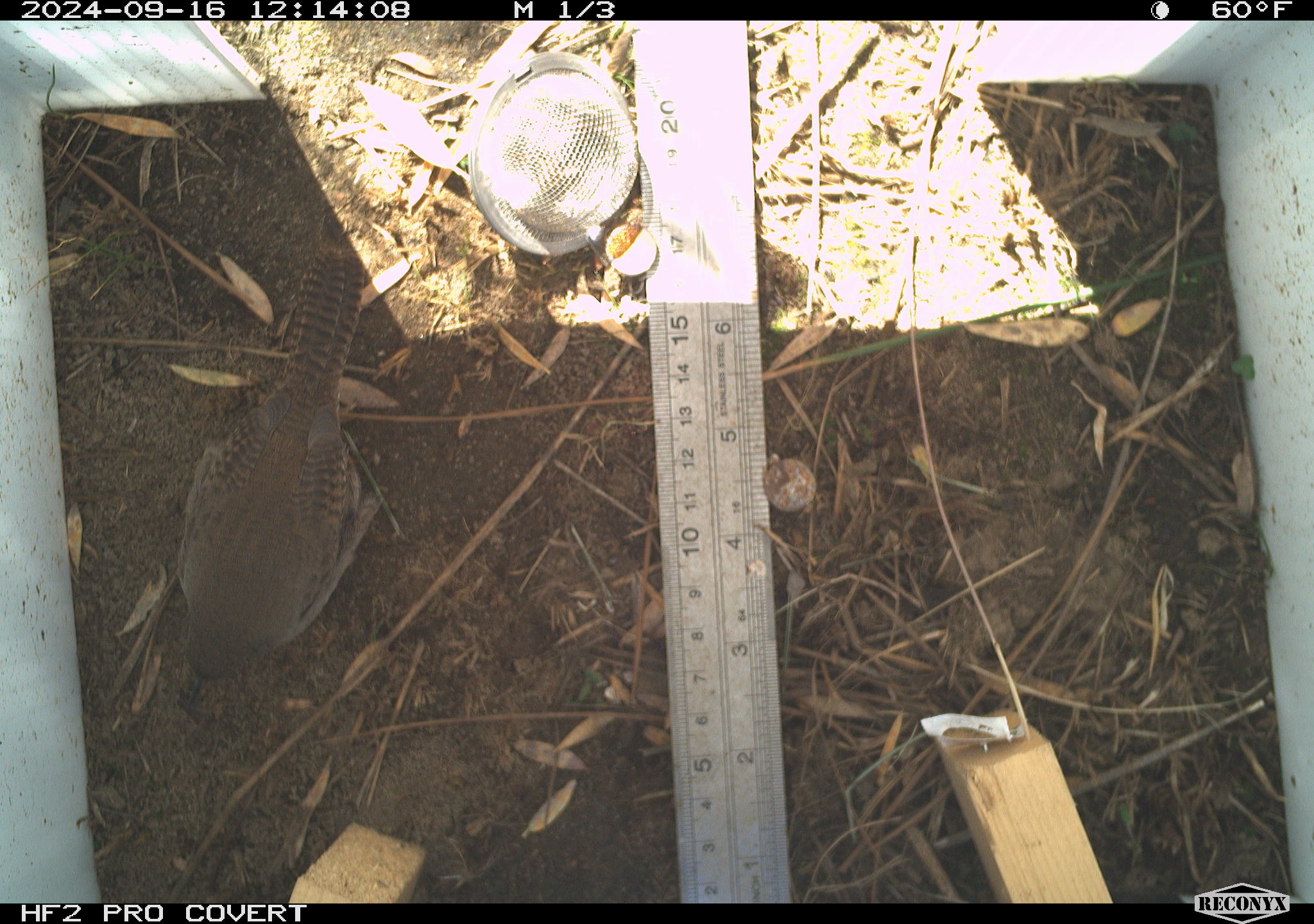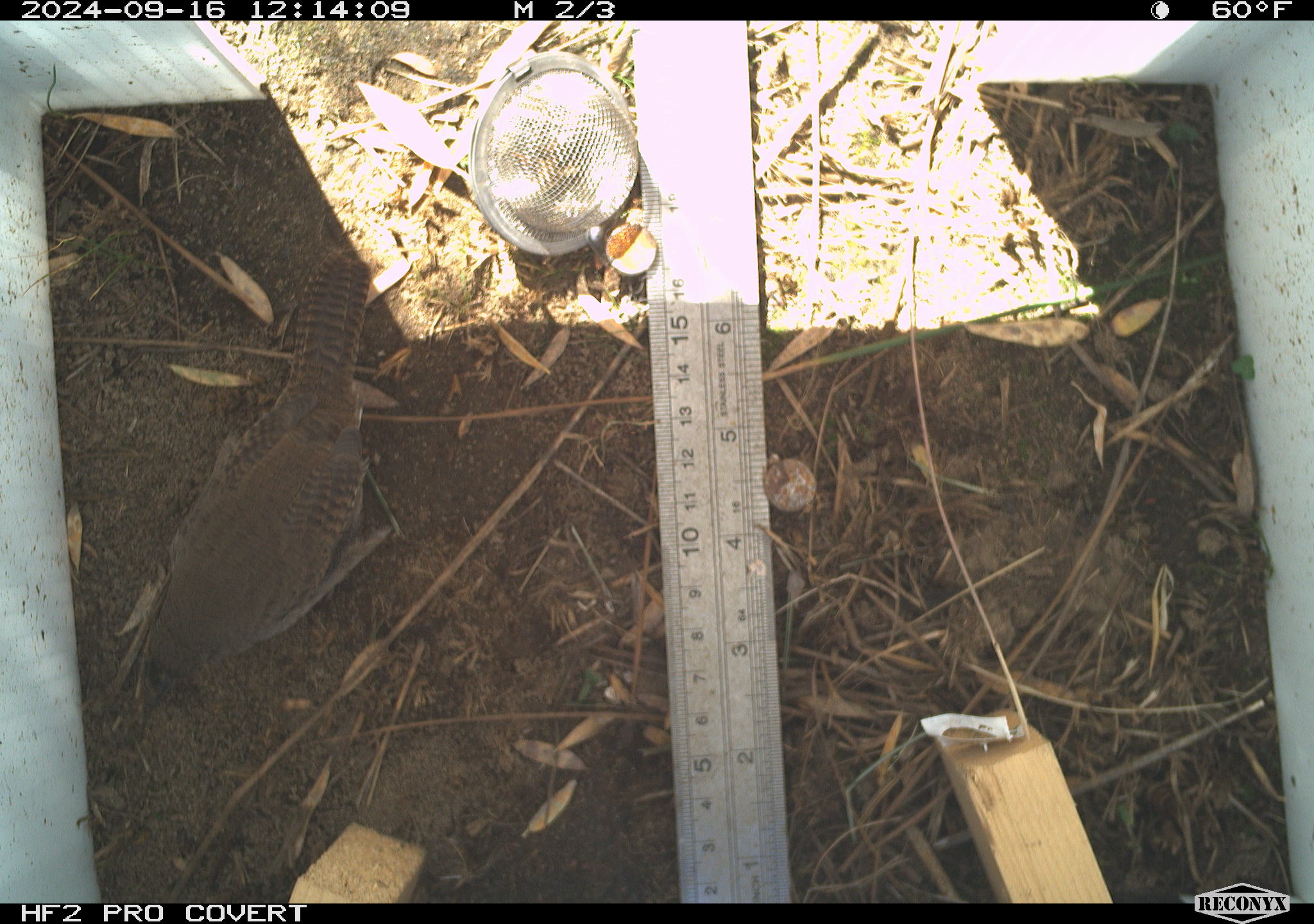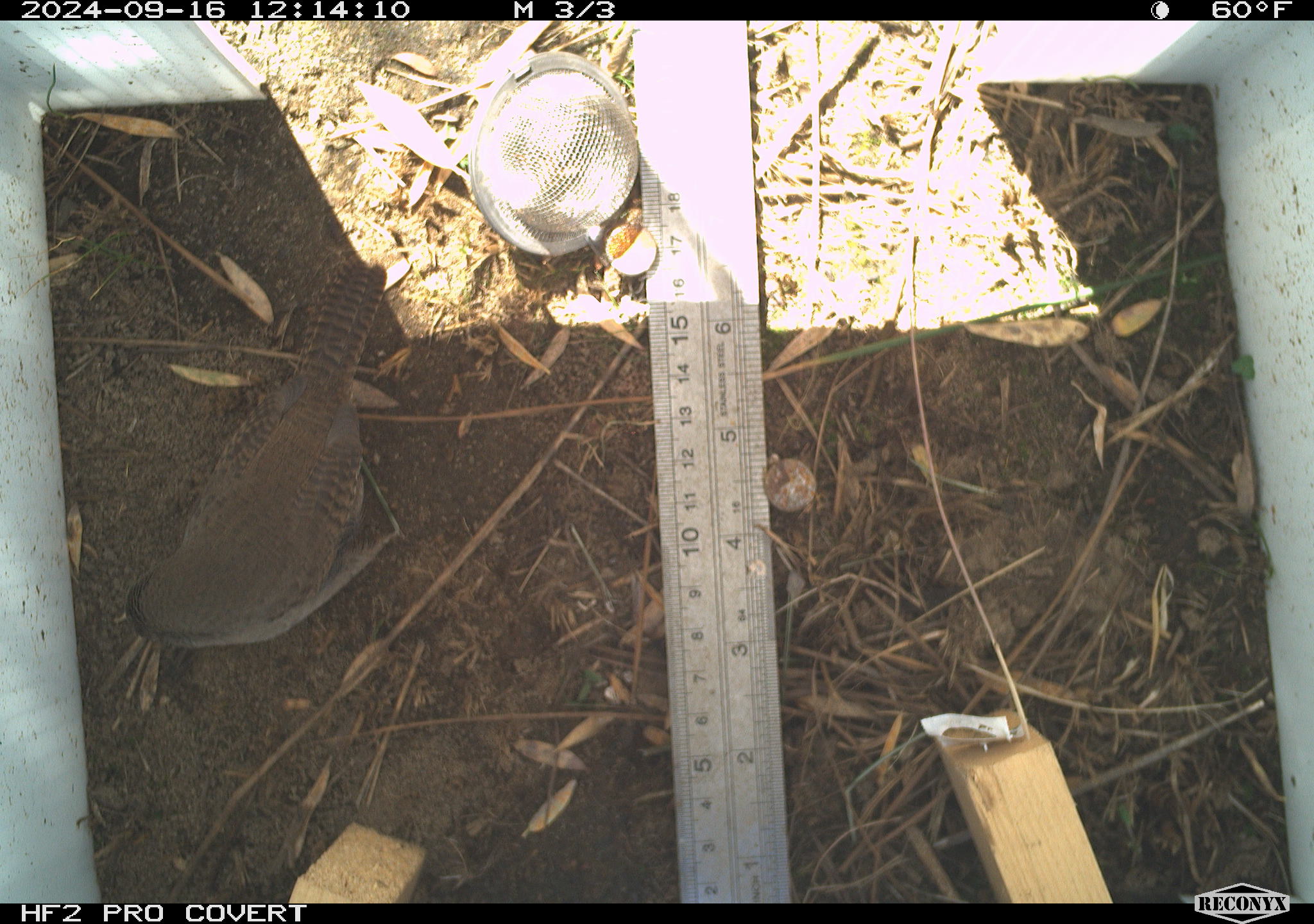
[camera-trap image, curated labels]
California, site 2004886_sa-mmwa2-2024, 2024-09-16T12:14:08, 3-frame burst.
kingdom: Animalia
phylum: Chordata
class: Aves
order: Passeriformes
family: Troglodytidae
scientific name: Troglodytidae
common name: wren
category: troglodytidae family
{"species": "troglodytidae family (wren) (Troglodytidae)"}